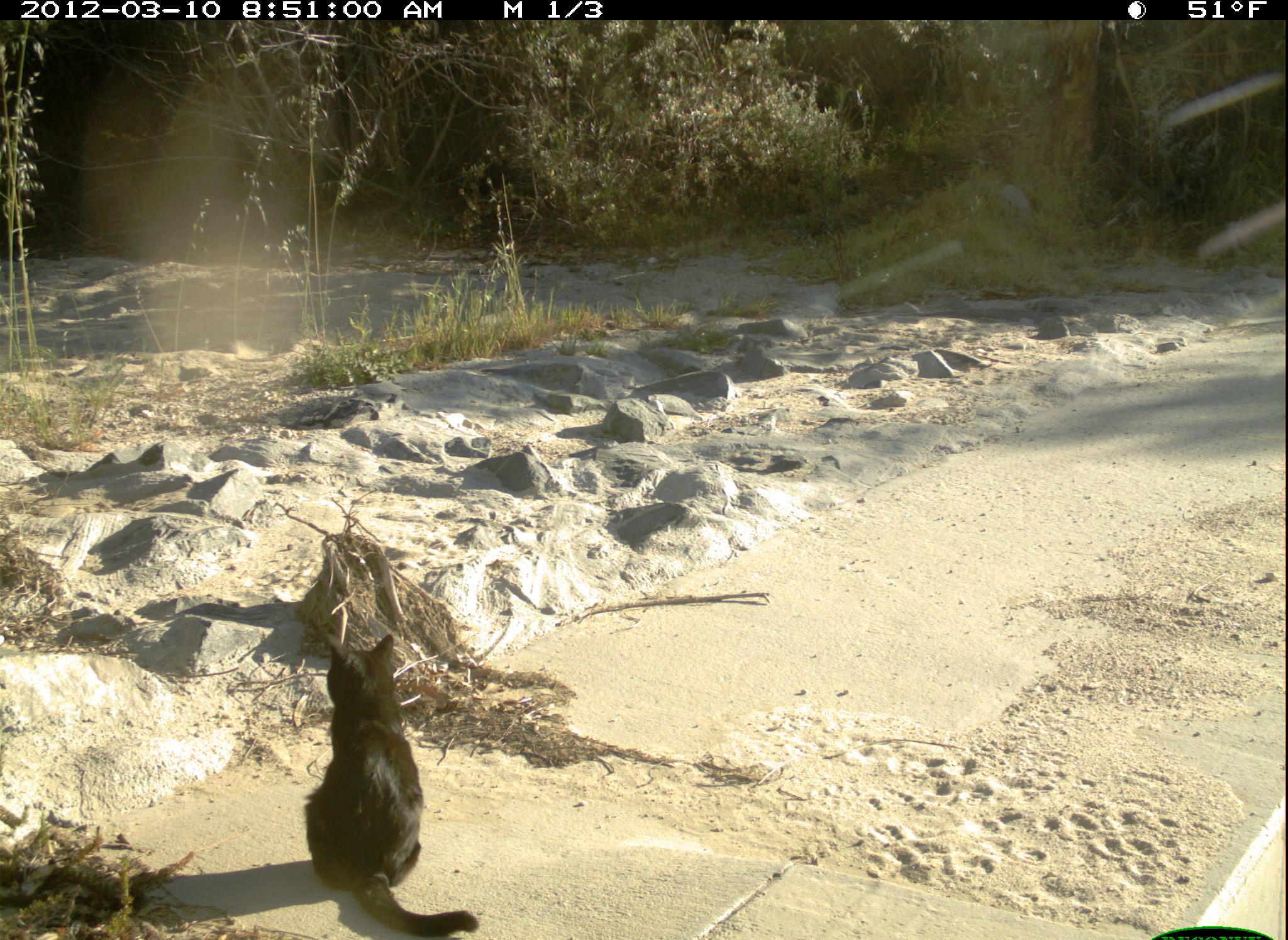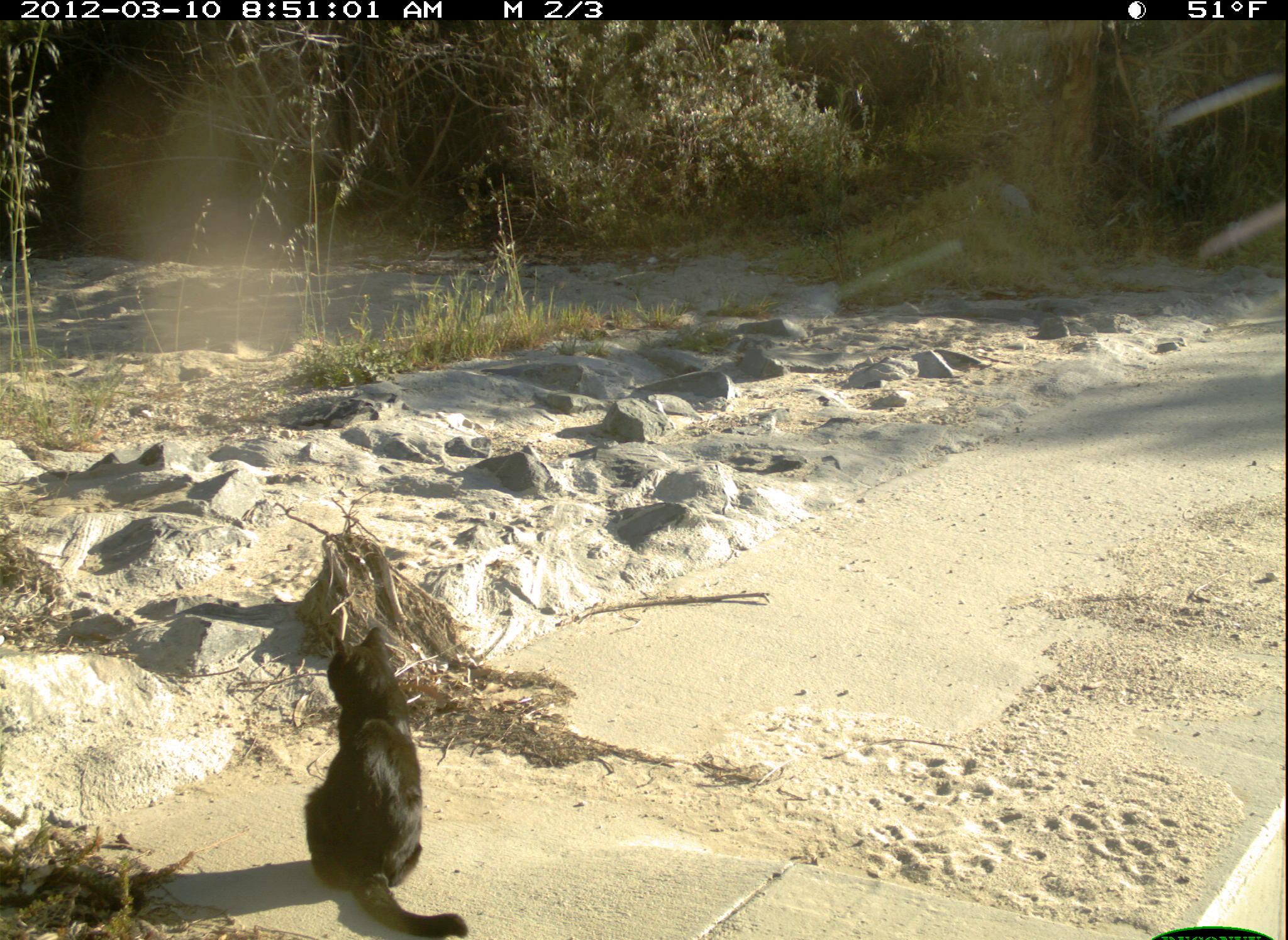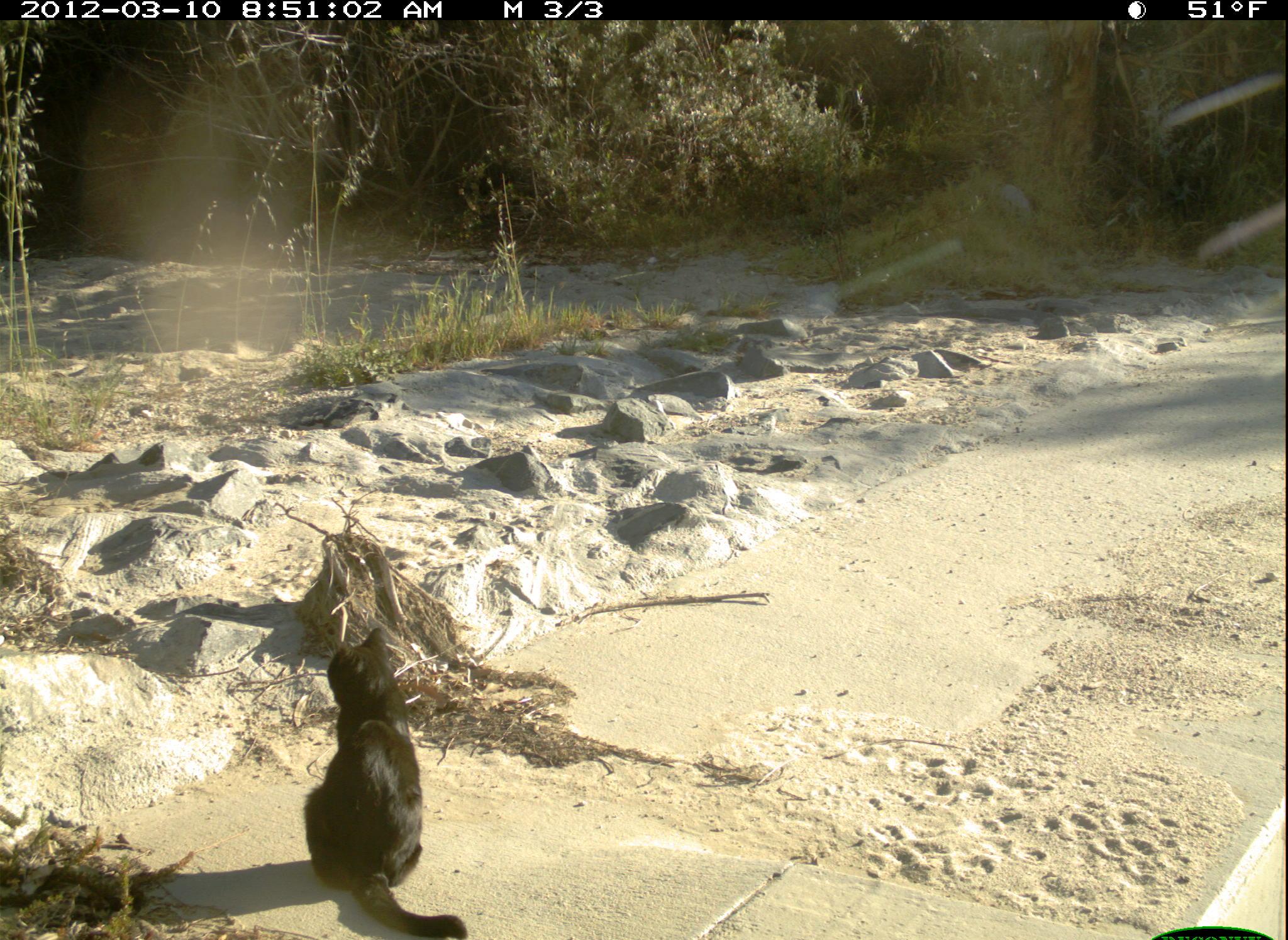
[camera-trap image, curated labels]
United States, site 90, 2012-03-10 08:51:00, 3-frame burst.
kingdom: Animalia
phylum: Chordata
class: Mammalia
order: Carnivora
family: Felidae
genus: Felis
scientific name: Felis catus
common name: cat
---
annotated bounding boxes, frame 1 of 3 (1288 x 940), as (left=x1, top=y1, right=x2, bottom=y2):
cat: (left=301, top=615, right=509, bottom=937)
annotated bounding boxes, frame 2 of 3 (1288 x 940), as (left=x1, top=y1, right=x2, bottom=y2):
cat: (left=287, top=617, right=483, bottom=940)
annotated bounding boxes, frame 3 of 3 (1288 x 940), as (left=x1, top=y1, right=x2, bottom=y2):
cat: (left=303, top=619, right=475, bottom=940)